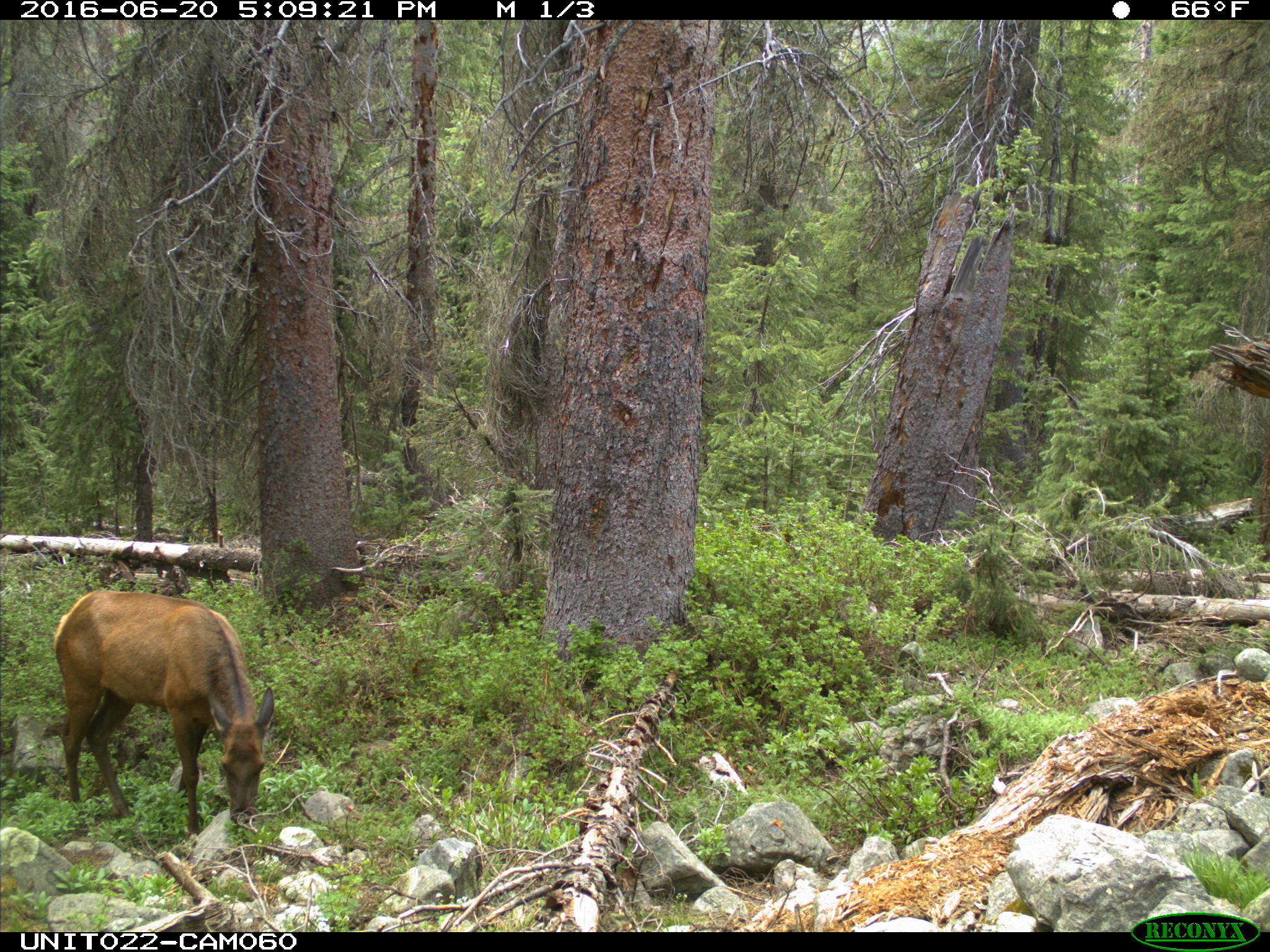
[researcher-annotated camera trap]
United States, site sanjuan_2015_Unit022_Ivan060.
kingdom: Animalia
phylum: Chordata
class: Mammalia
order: Artiodactyla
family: Cervidae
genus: Cervus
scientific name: Cervus elaphus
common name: red deer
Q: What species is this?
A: Cervus elaphus (red deer).